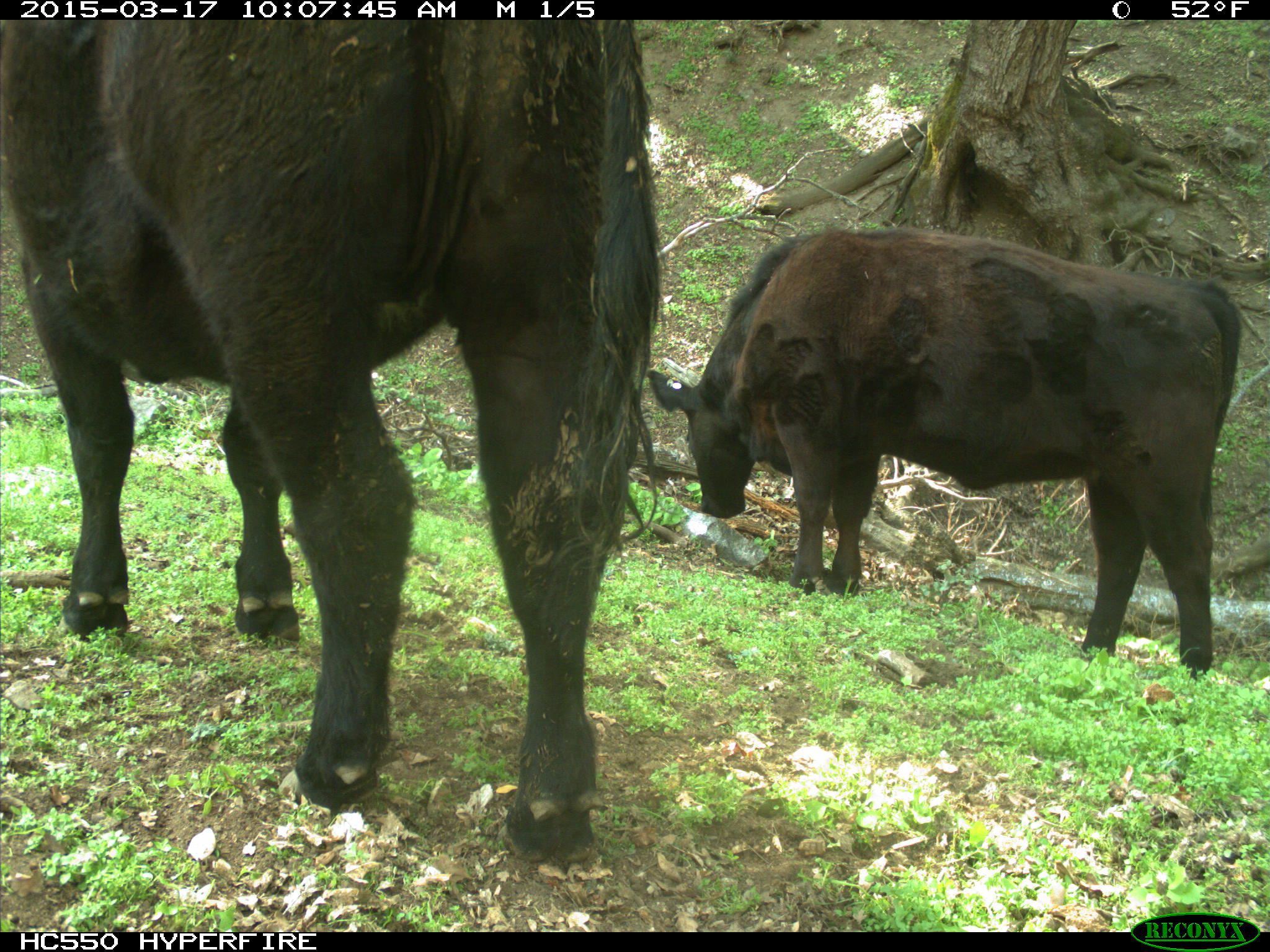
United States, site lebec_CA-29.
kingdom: Animalia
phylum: Chordata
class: Mammalia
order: Artiodactyla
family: Bovidae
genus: Bos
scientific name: Bos taurus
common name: domestic cow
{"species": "Bos taurus (domestic cow)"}